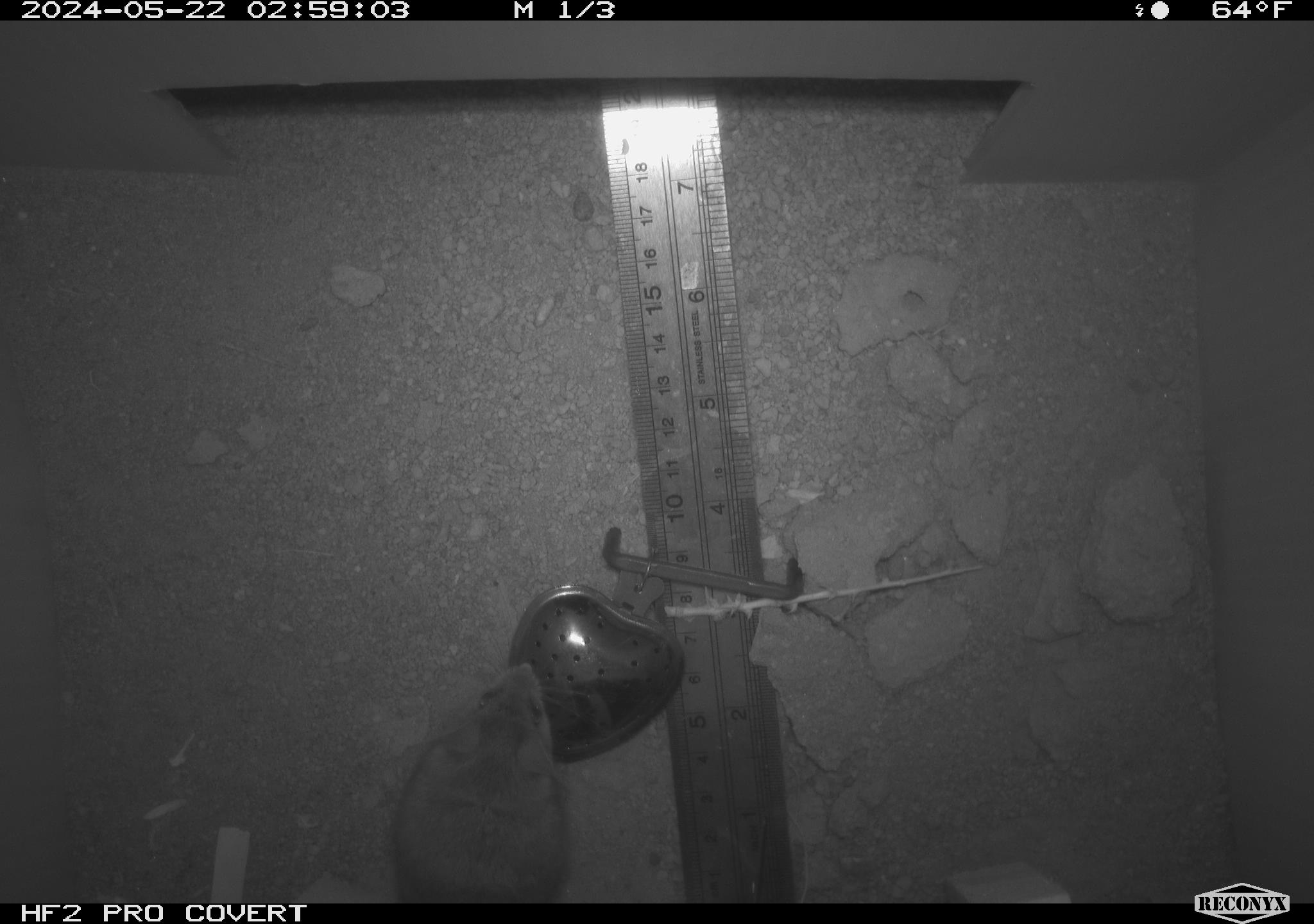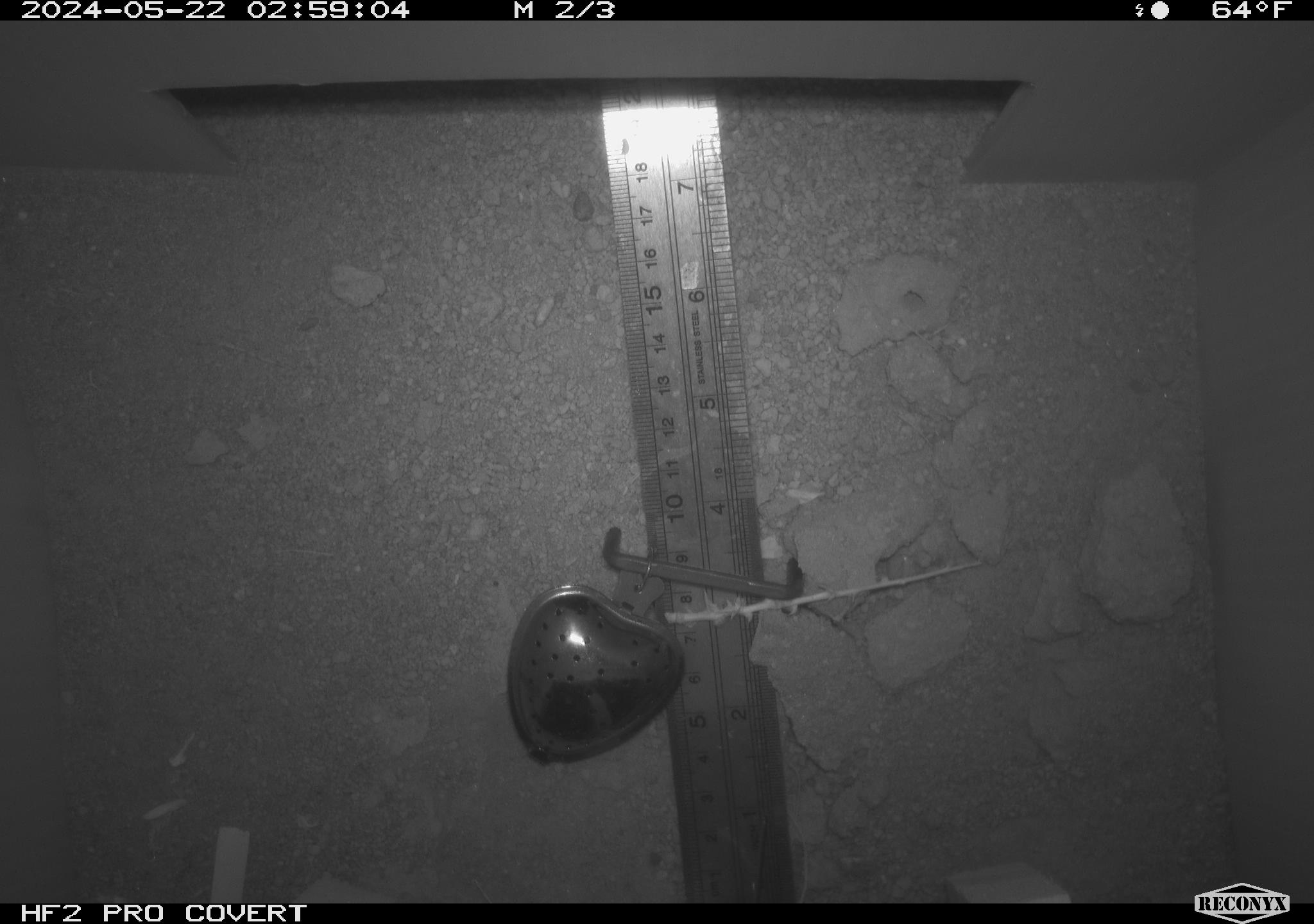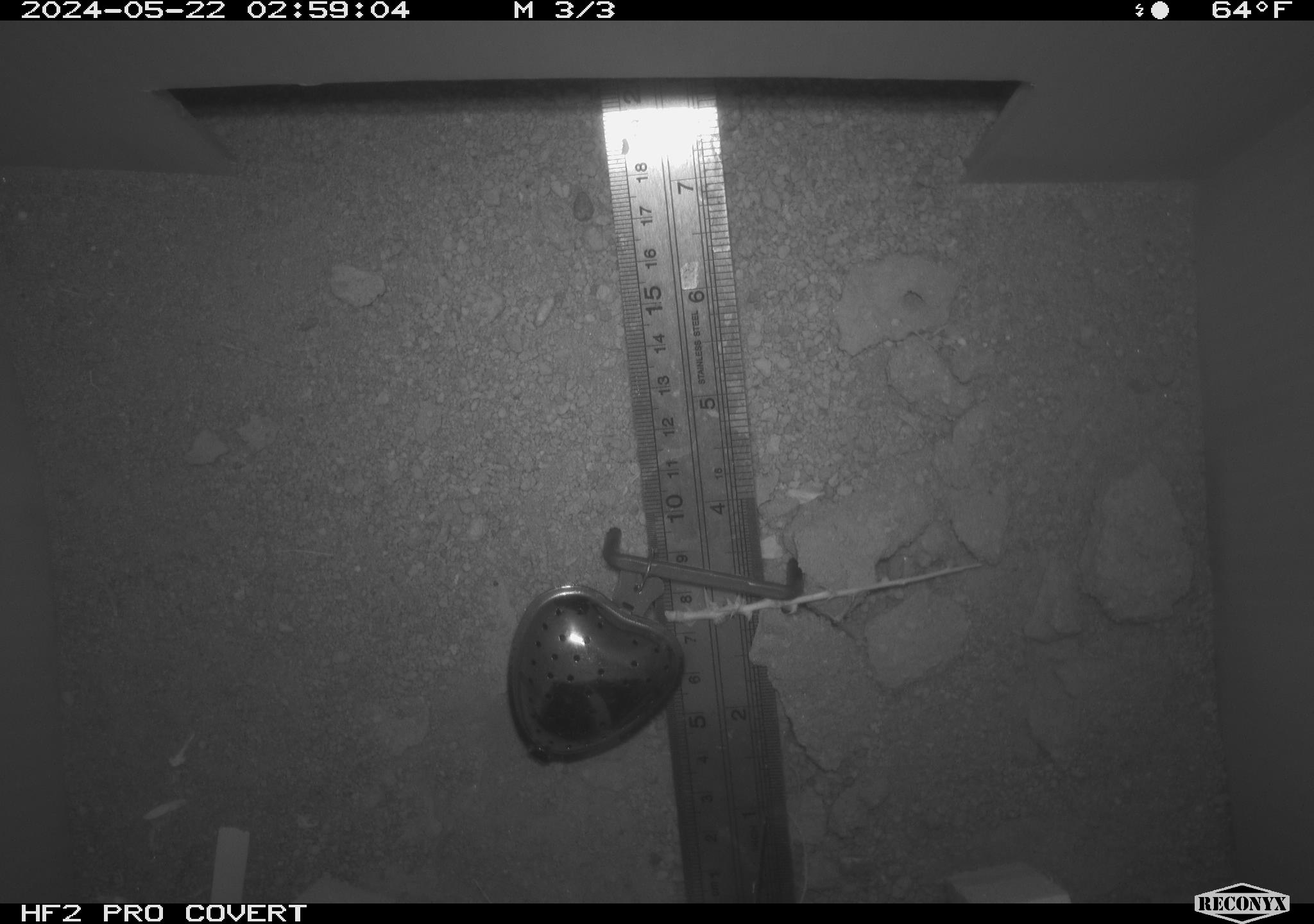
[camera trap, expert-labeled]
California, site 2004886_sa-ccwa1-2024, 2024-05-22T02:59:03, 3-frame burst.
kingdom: Animalia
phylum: Chordata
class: Mammalia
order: Rodentia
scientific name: Rodentia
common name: mouse species